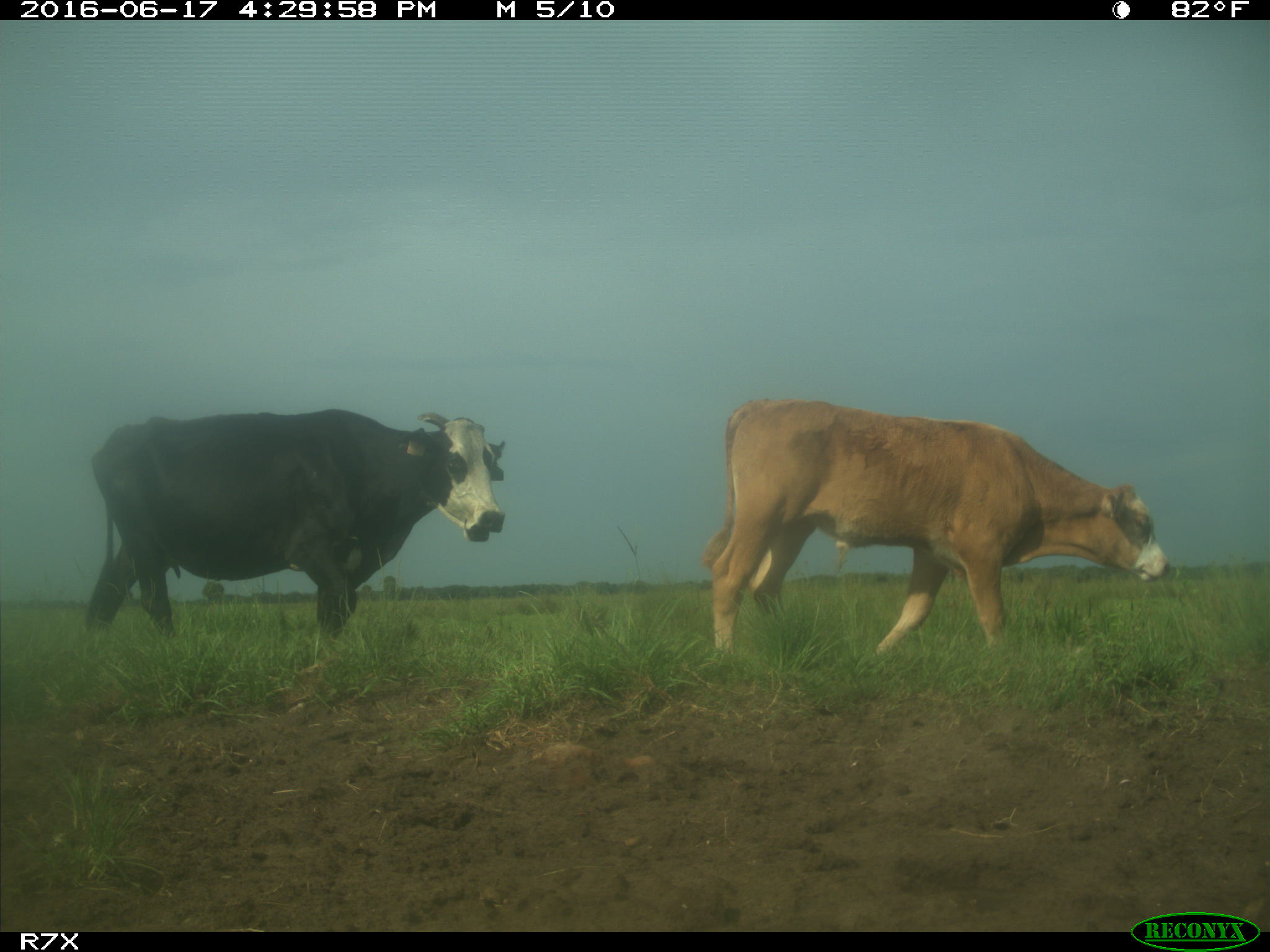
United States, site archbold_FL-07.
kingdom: Animalia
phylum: Chordata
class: Mammalia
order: Artiodactyla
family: Bovidae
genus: Bos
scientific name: Bos taurus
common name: domestic cow